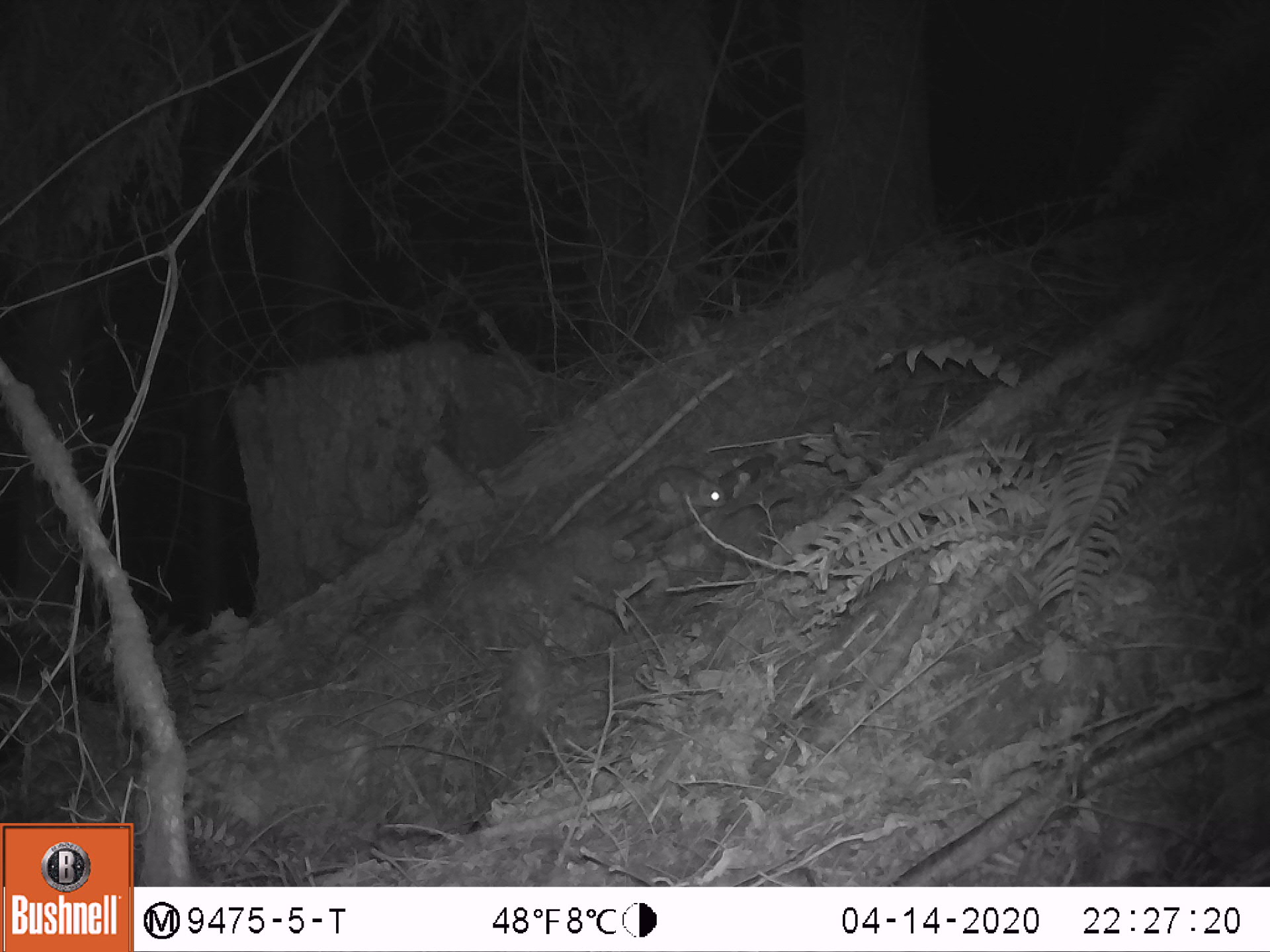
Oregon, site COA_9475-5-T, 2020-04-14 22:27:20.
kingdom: Animalia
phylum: Chordata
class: Mammalia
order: Rodentia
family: Sciuridae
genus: Glaucomys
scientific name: Glaucomys oregonensis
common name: humboldt's flying squirrel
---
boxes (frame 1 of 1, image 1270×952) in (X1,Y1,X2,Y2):
humboldt's flying squirrel: (587,458,732,538)